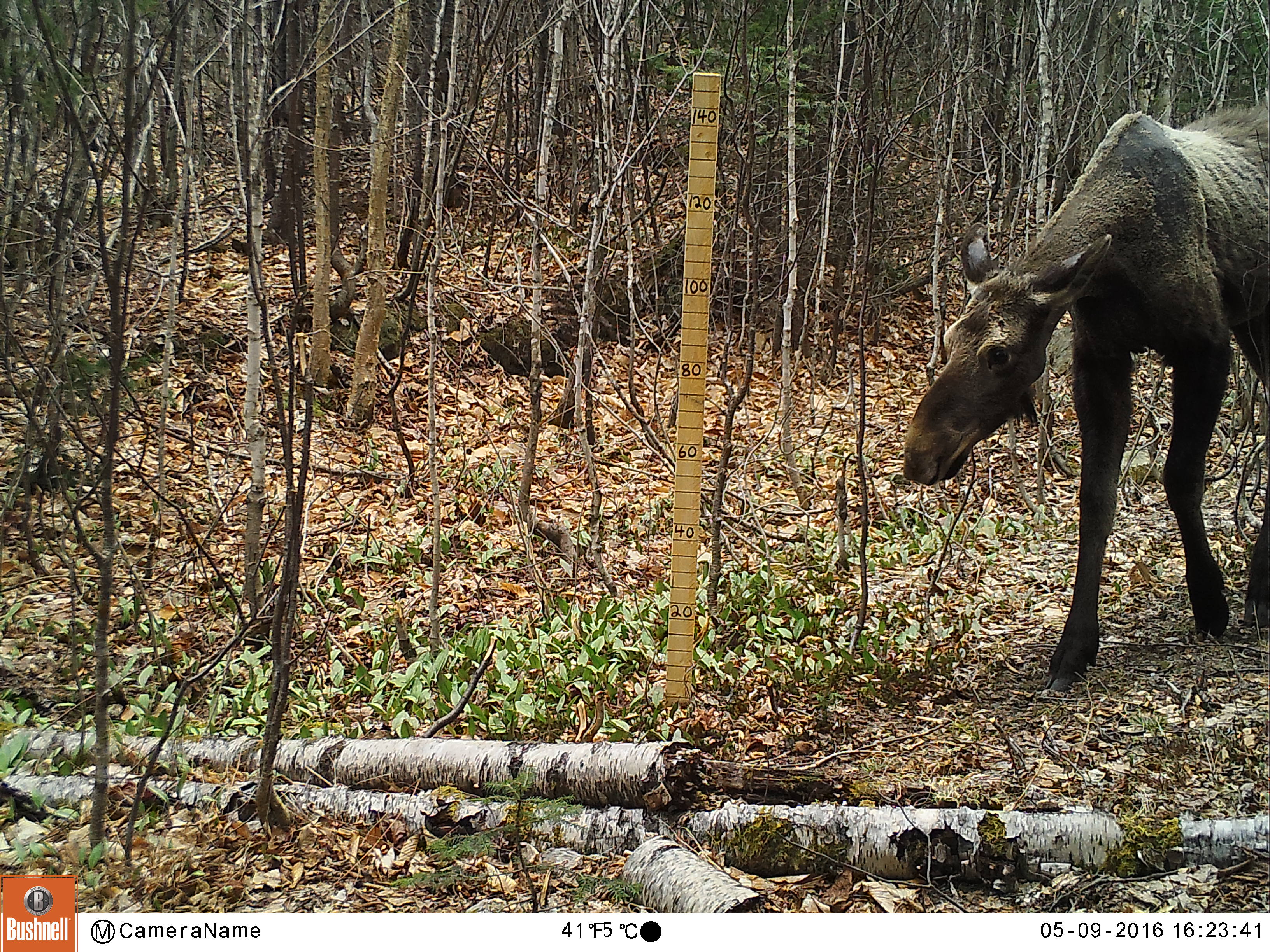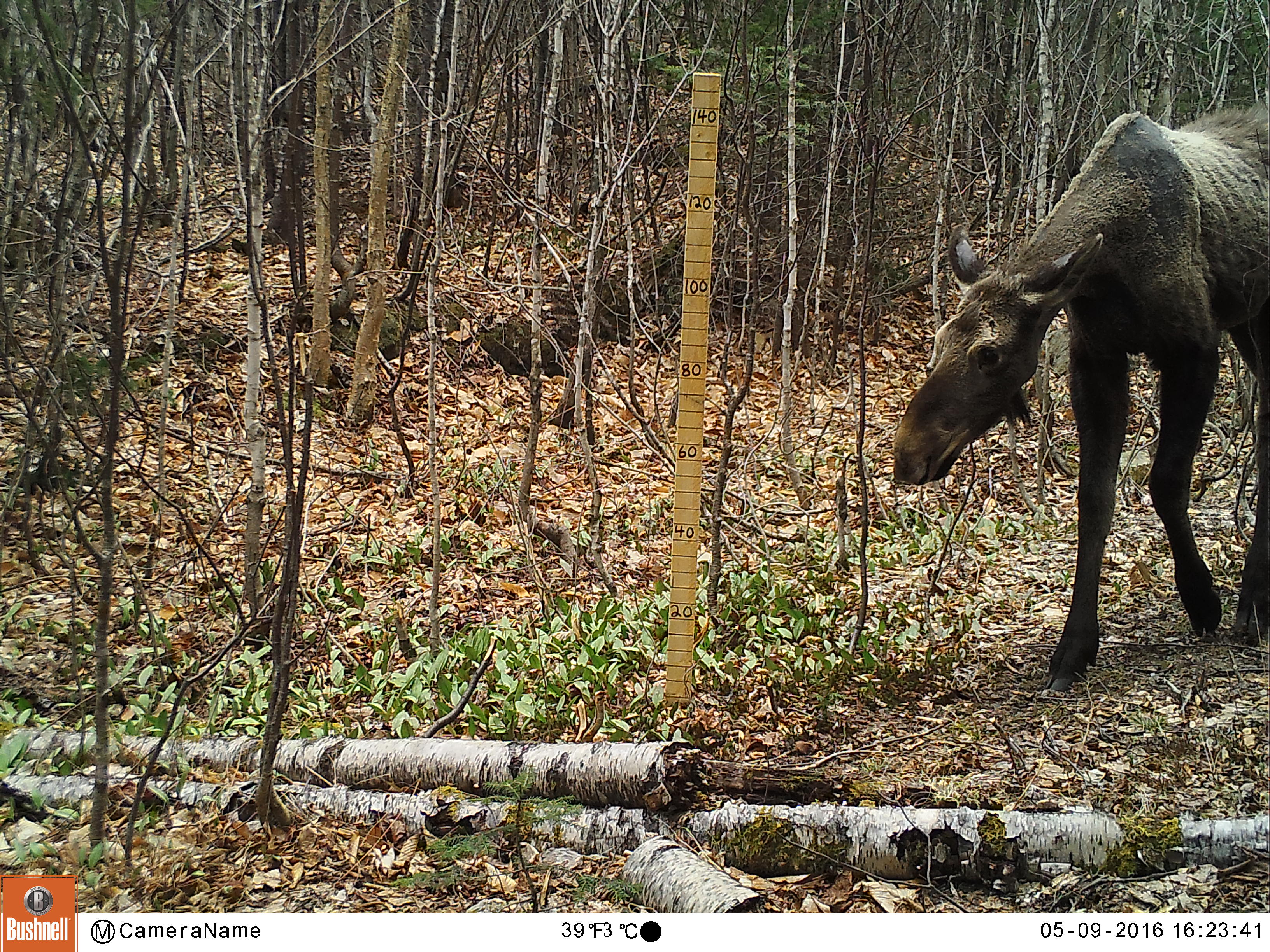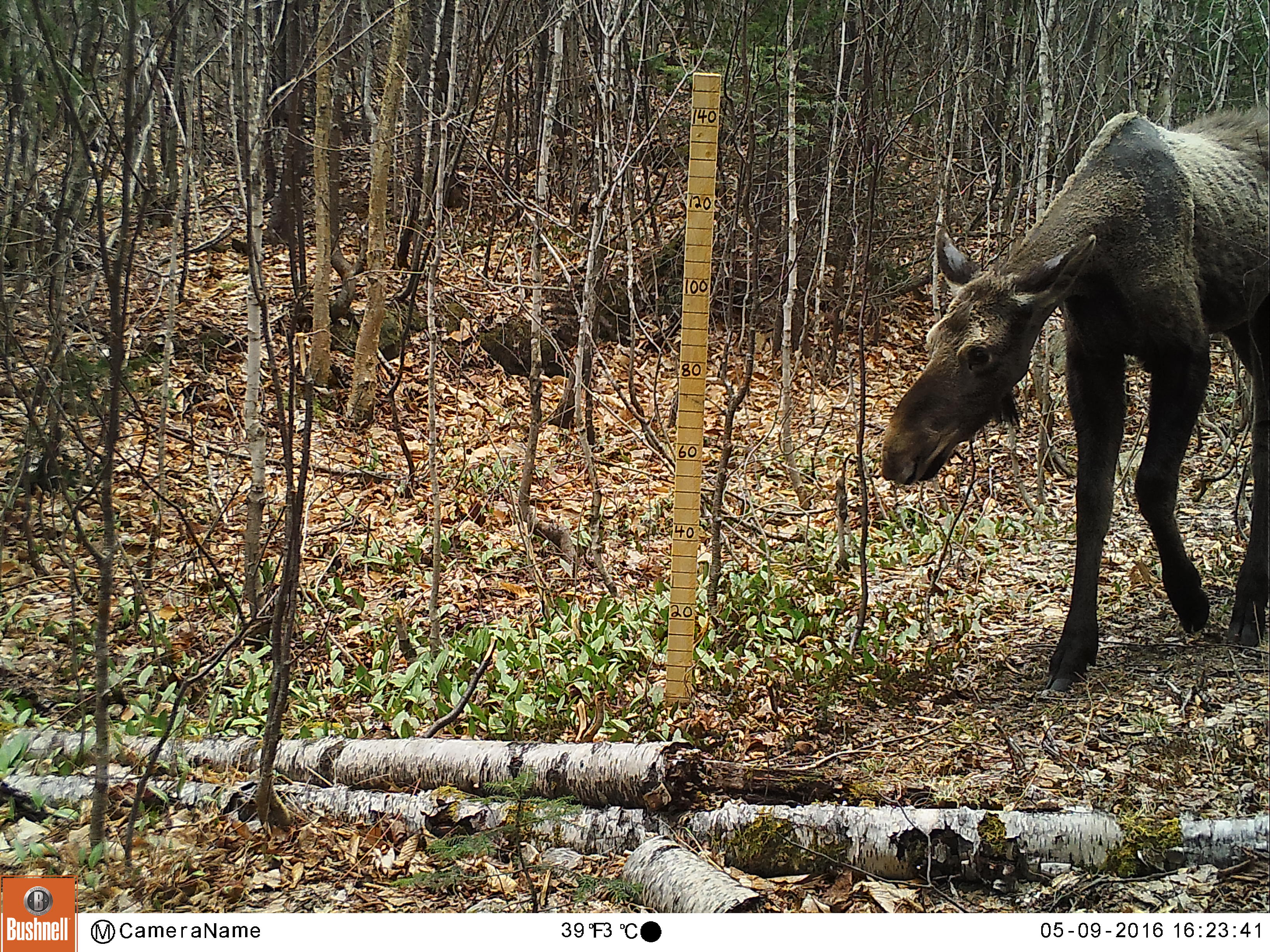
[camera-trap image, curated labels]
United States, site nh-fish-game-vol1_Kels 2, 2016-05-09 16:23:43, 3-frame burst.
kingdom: Animalia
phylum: Chordata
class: Mammalia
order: Artiodactyla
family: Cervidae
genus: Alces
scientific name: Alces alces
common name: moose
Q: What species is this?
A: Moose (Alces alces).